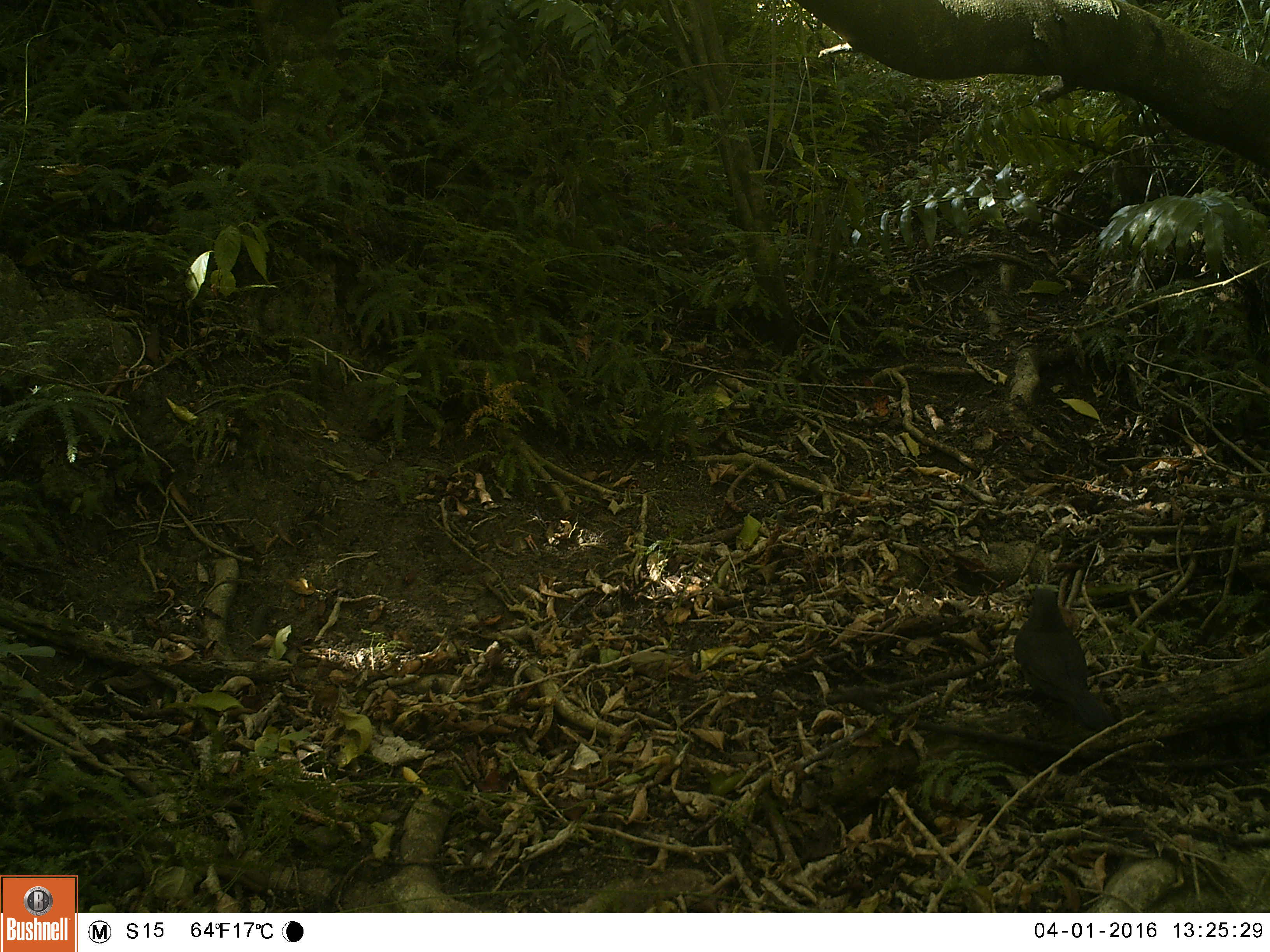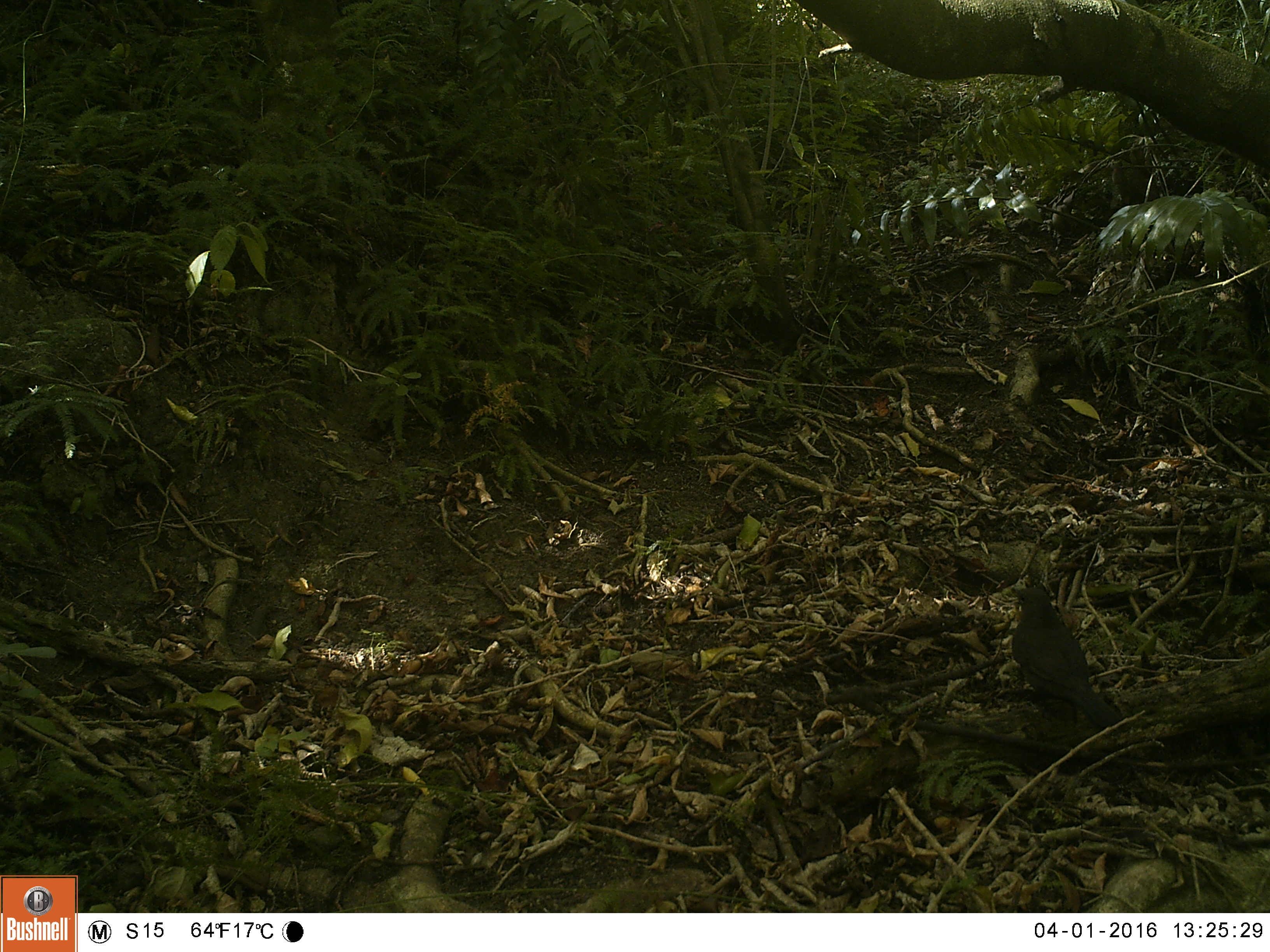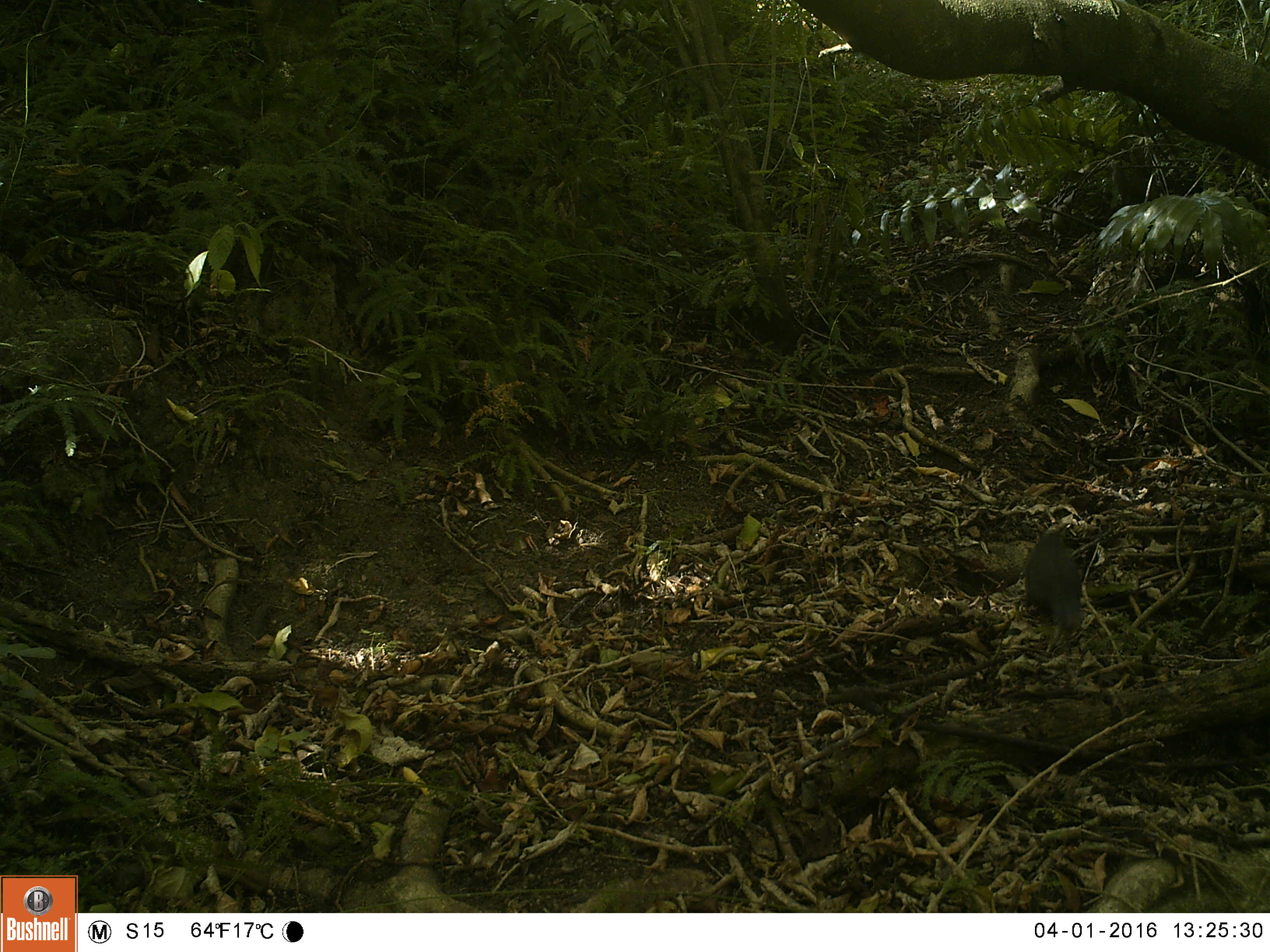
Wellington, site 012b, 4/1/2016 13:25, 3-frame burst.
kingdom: Animalia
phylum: Chordata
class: Aves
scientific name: Aves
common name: bird